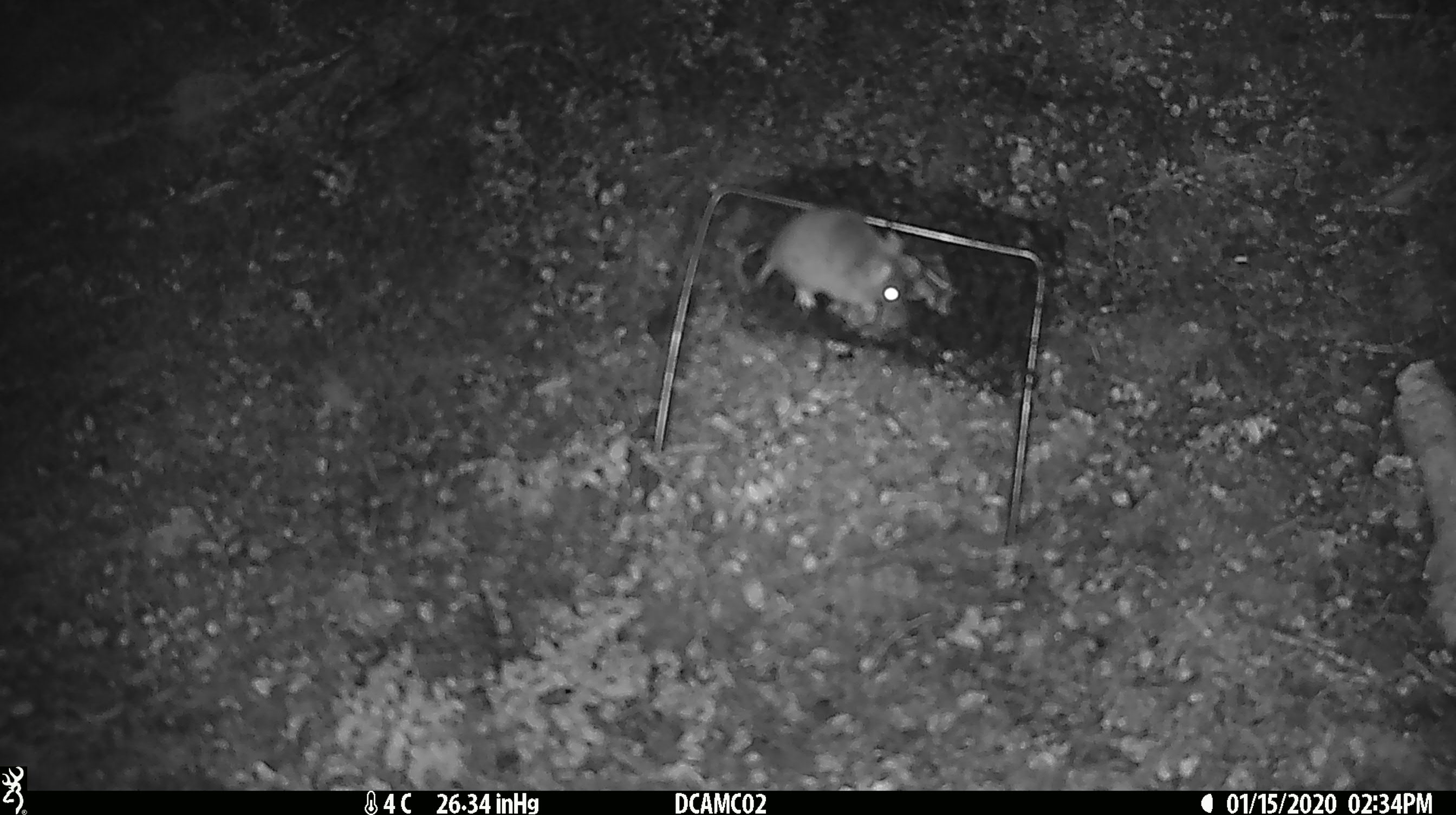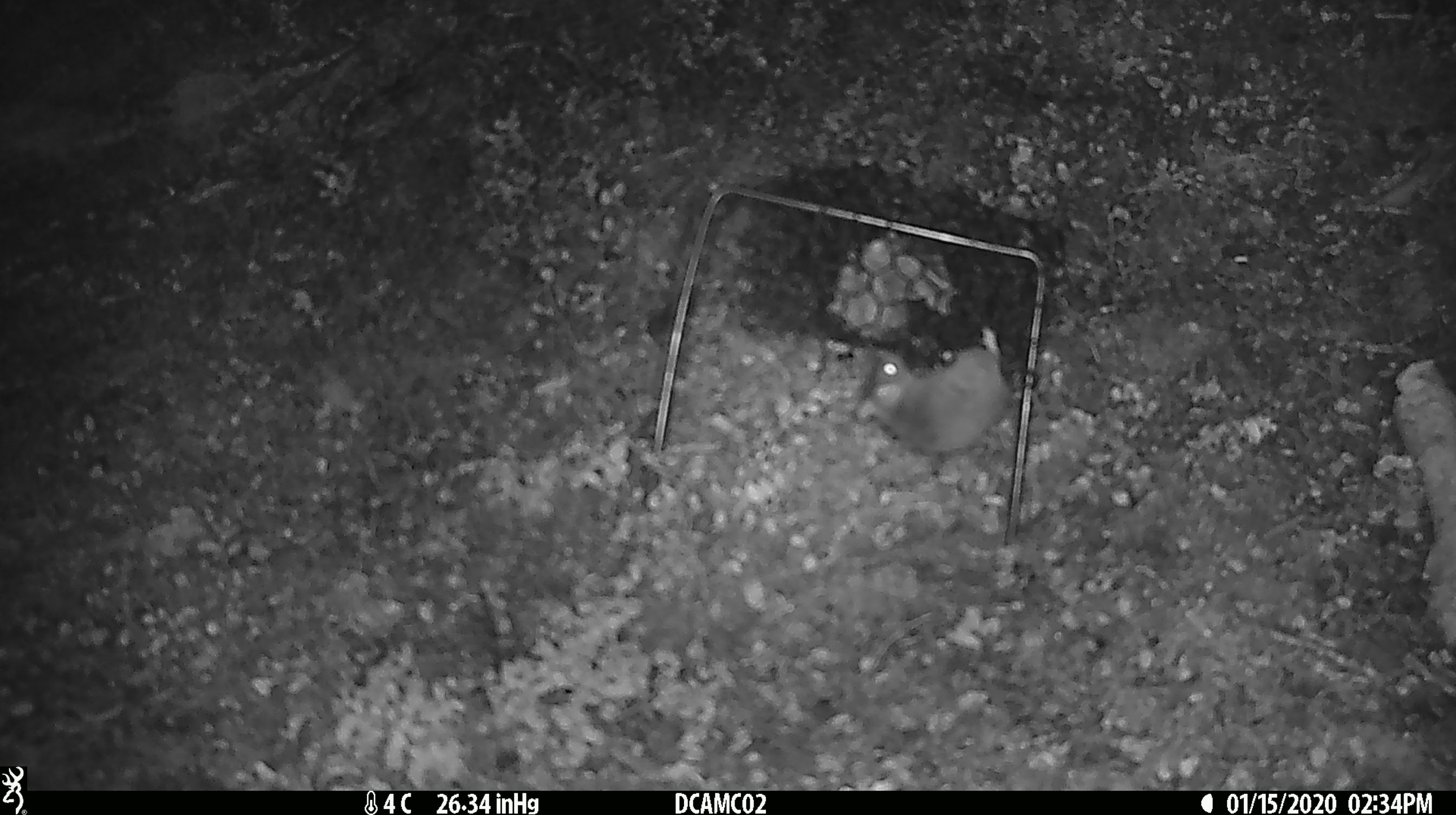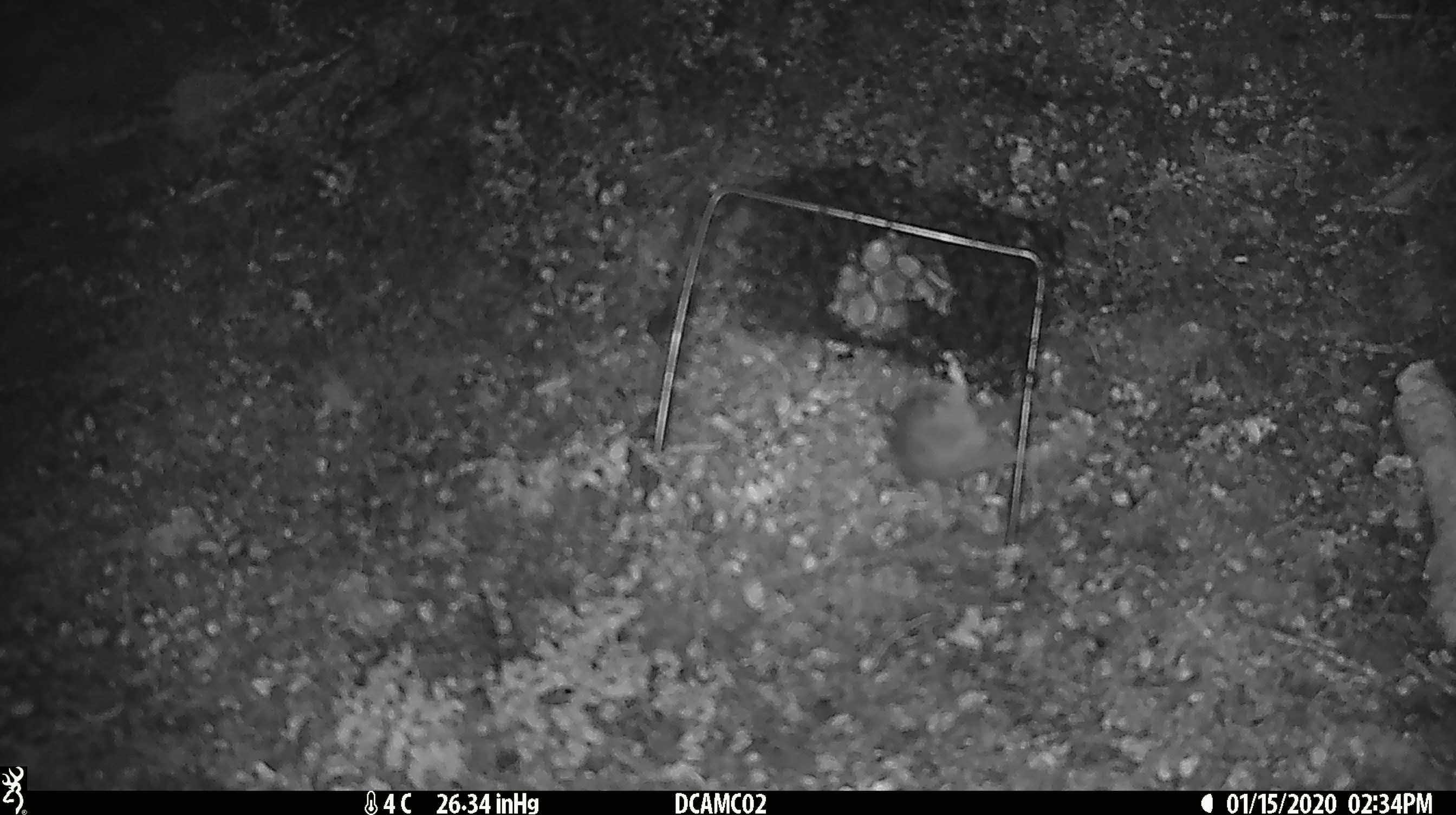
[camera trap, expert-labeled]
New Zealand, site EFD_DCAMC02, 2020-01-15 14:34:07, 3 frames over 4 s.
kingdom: Animalia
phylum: Chordata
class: Mammalia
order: Rodentia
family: Muridae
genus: Mus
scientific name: Mus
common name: mouse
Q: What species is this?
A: Mouse (Mus).